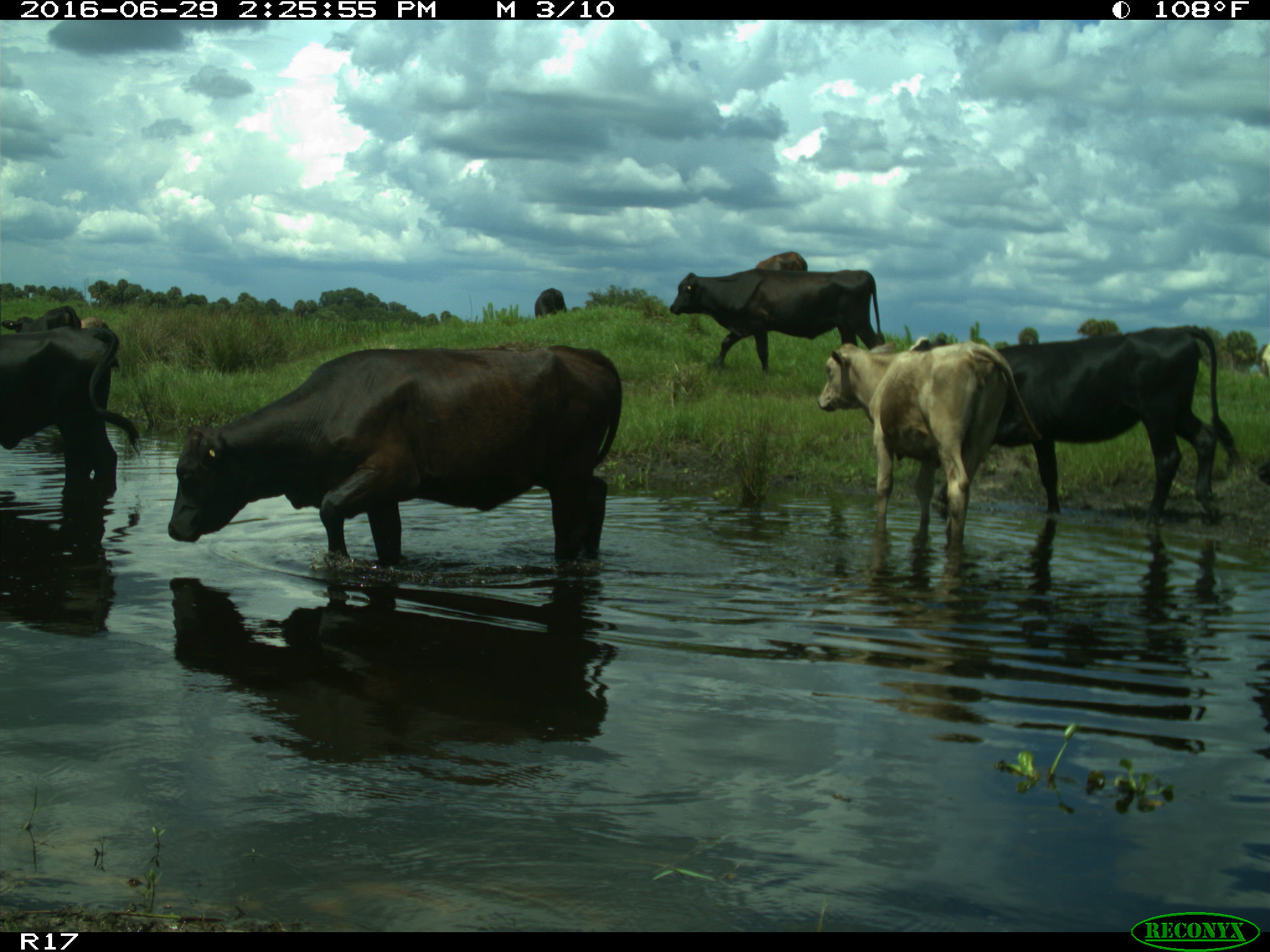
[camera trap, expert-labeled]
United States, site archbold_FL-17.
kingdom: Animalia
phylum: Chordata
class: Mammalia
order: Artiodactyla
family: Bovidae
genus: Bos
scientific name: Bos taurus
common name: domestic cow